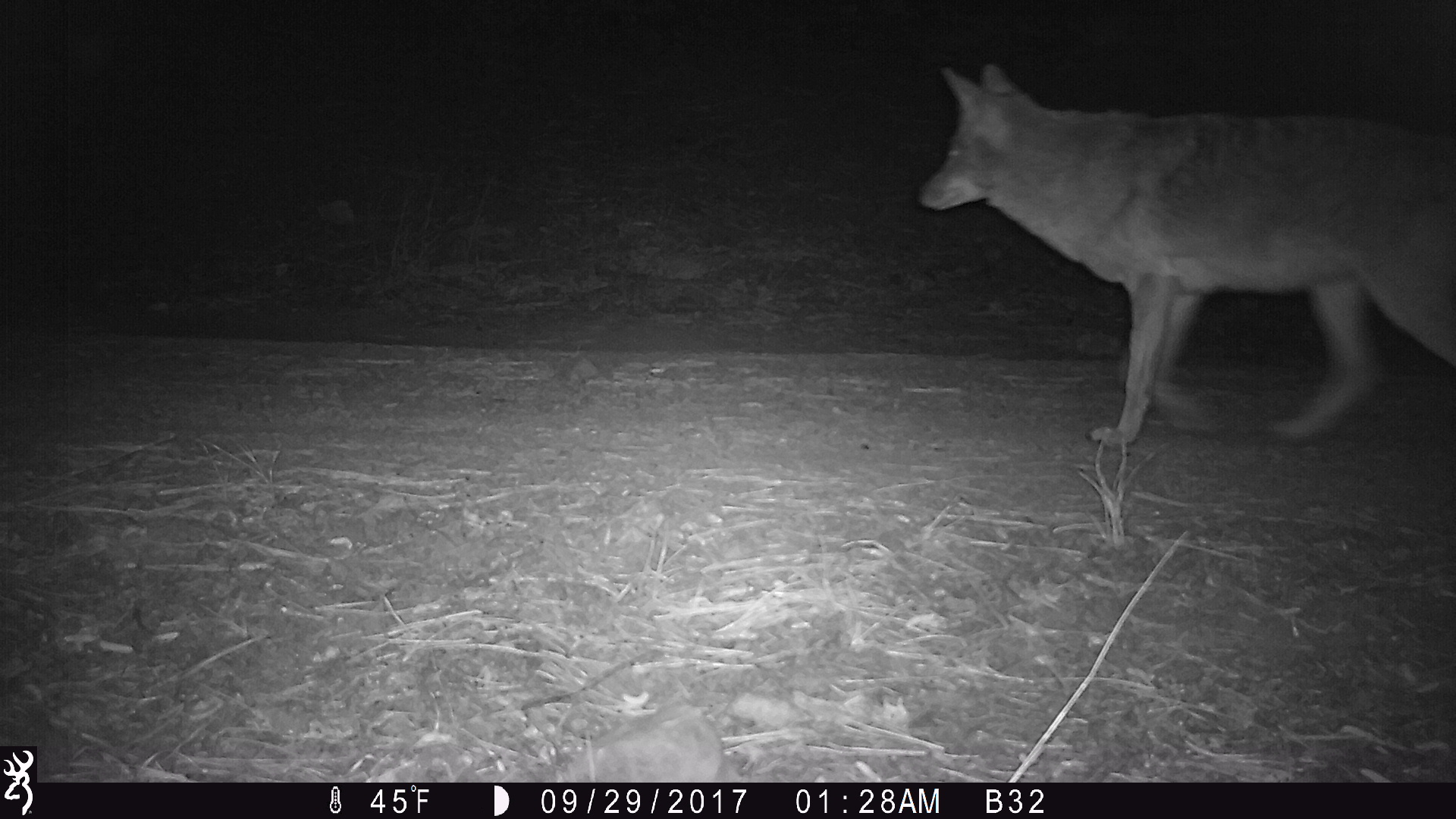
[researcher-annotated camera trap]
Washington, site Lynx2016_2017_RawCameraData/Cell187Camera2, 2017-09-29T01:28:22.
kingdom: Animalia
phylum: Chordata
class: Mammalia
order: Carnivora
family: Canidae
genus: Canis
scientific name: Canis latrans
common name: coyote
Canis latrans (coyote). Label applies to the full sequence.